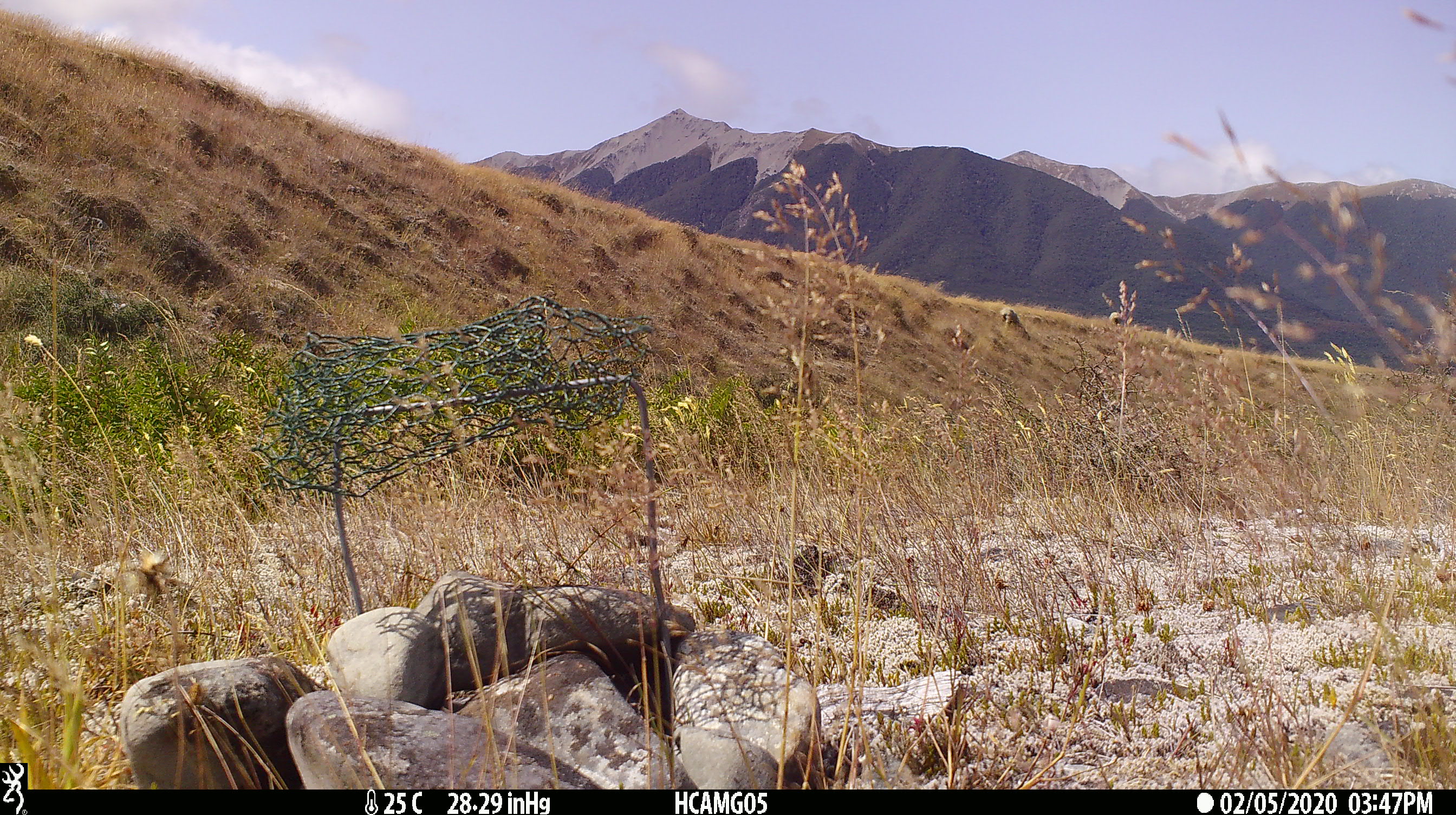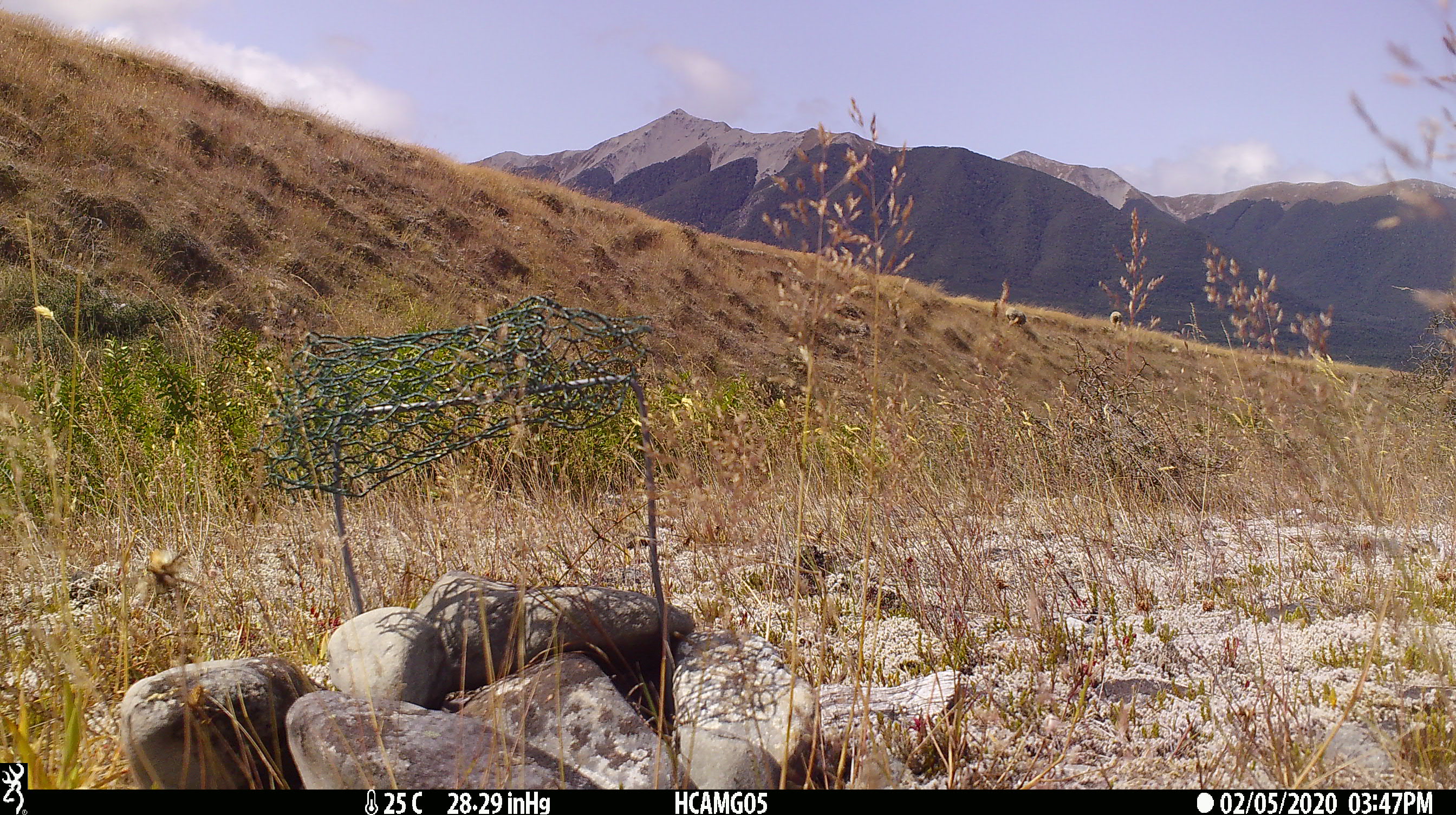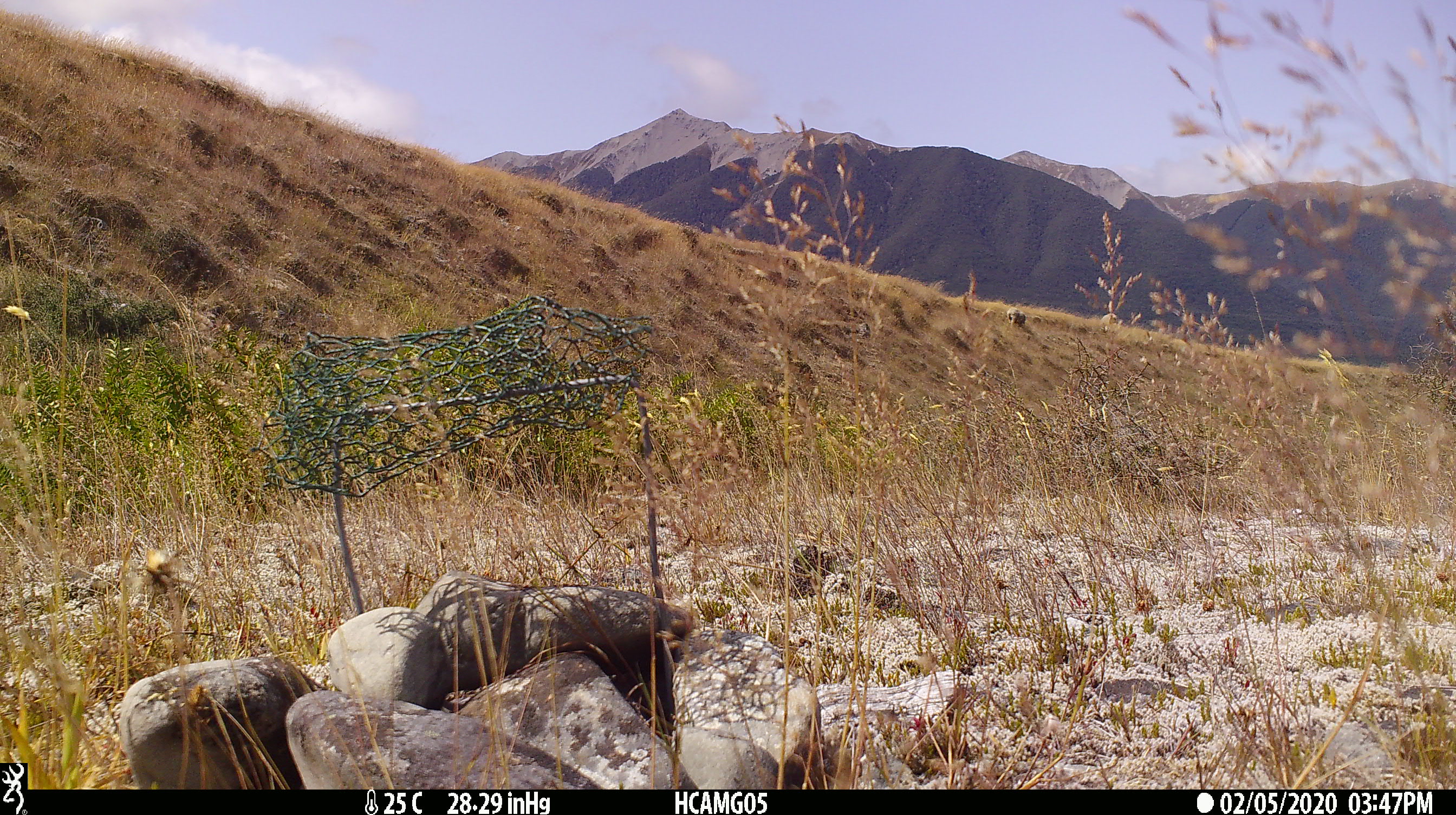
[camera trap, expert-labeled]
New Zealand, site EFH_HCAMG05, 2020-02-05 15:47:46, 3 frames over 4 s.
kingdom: Animalia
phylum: Chordata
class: Mammalia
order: Artiodactyla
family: Bovidae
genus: Ovis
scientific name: Ovis aries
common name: domestic sheep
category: sheep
Sheep (domestic sheep) (Ovis aries).